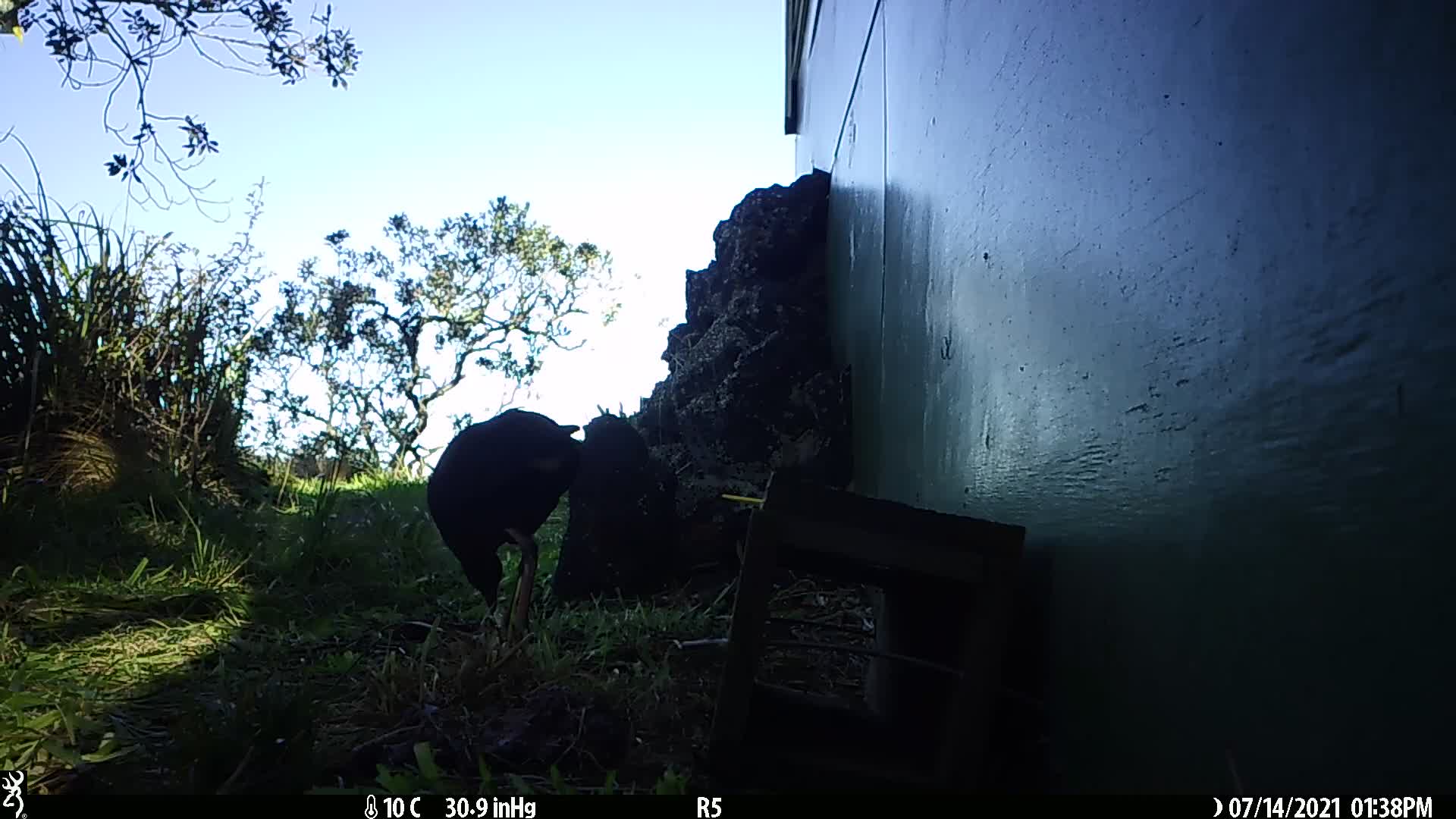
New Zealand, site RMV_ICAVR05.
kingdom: Animalia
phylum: Chordata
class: Aves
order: Gruiformes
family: Rallidae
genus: Porphyrio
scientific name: Porphyrio melanotus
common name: australasian swamphen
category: pukeko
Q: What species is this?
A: Pukeko (australasian swamphen) (Porphyrio melanotus).